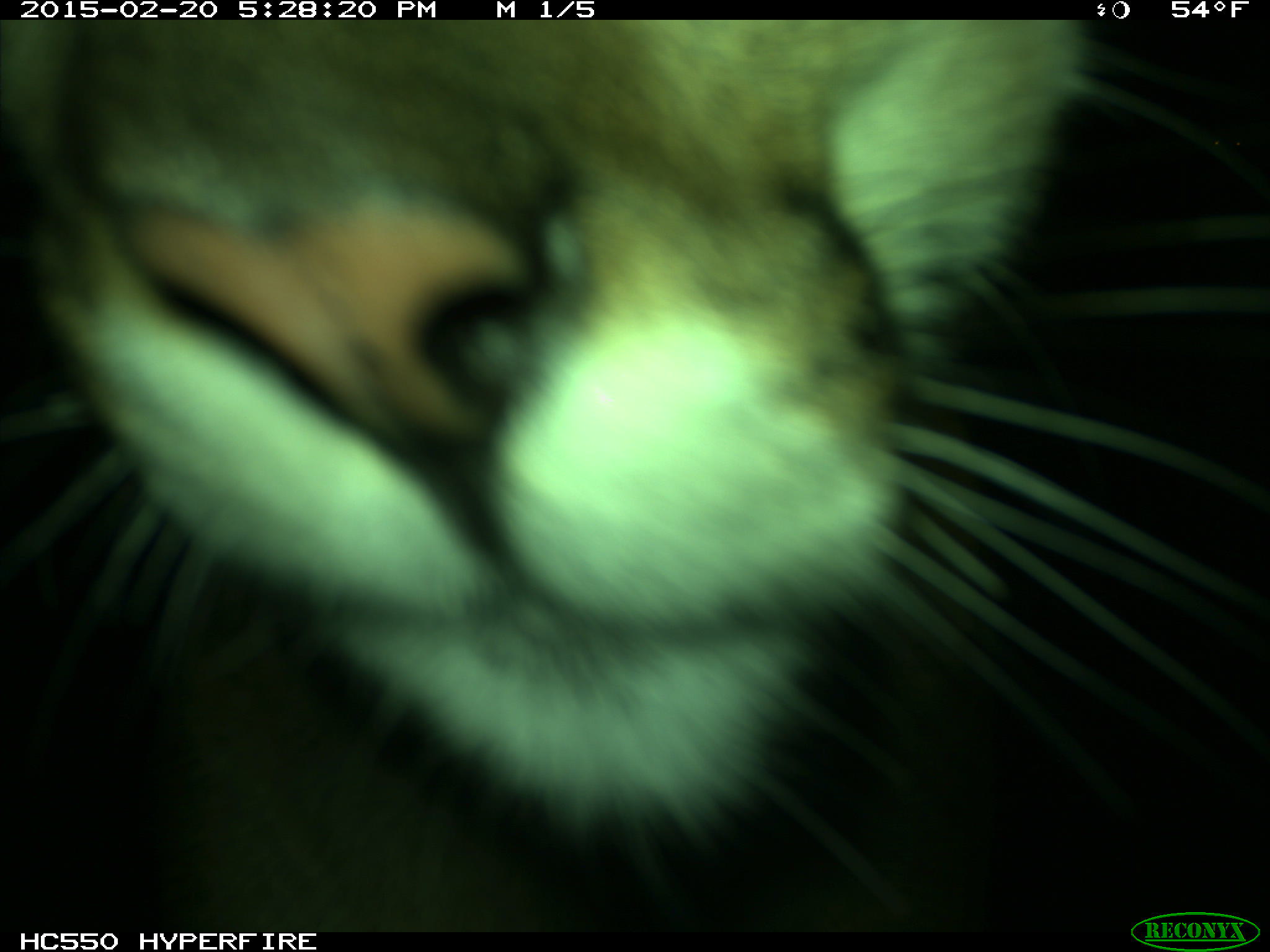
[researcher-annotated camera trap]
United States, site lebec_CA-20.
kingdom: Animalia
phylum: Chordata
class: Mammalia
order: Carnivora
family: Felidae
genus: Puma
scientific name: Puma concolor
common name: mountain lion